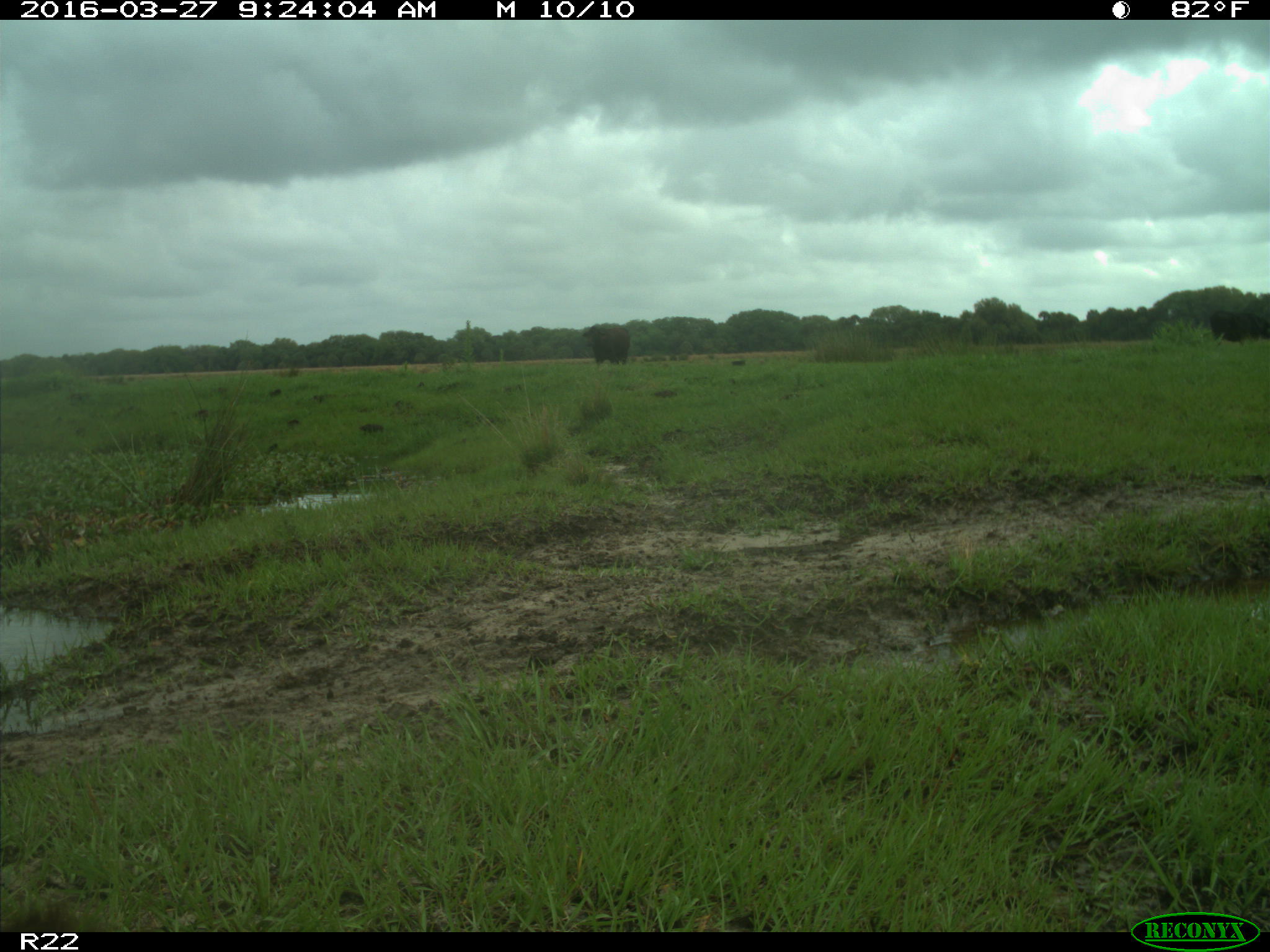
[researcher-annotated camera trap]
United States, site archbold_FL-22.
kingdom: Animalia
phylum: Chordata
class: Mammalia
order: Artiodactyla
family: Bovidae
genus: Bos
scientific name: Bos taurus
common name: domestic cow